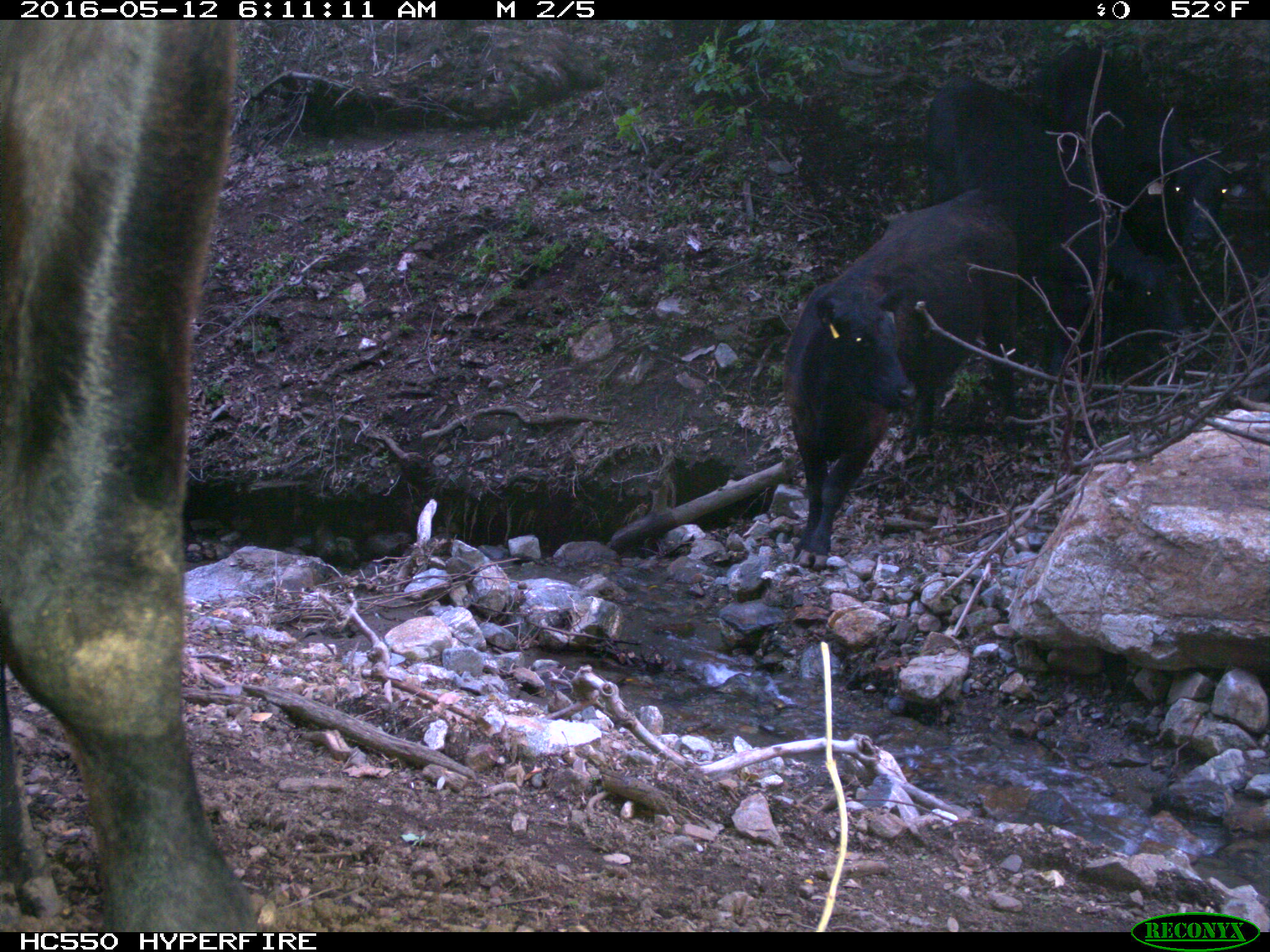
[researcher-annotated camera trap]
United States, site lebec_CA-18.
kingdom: Animalia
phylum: Chordata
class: Mammalia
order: Artiodactyla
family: Bovidae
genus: Bos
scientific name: Bos taurus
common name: domestic cow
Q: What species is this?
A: Bos taurus (domestic cow).